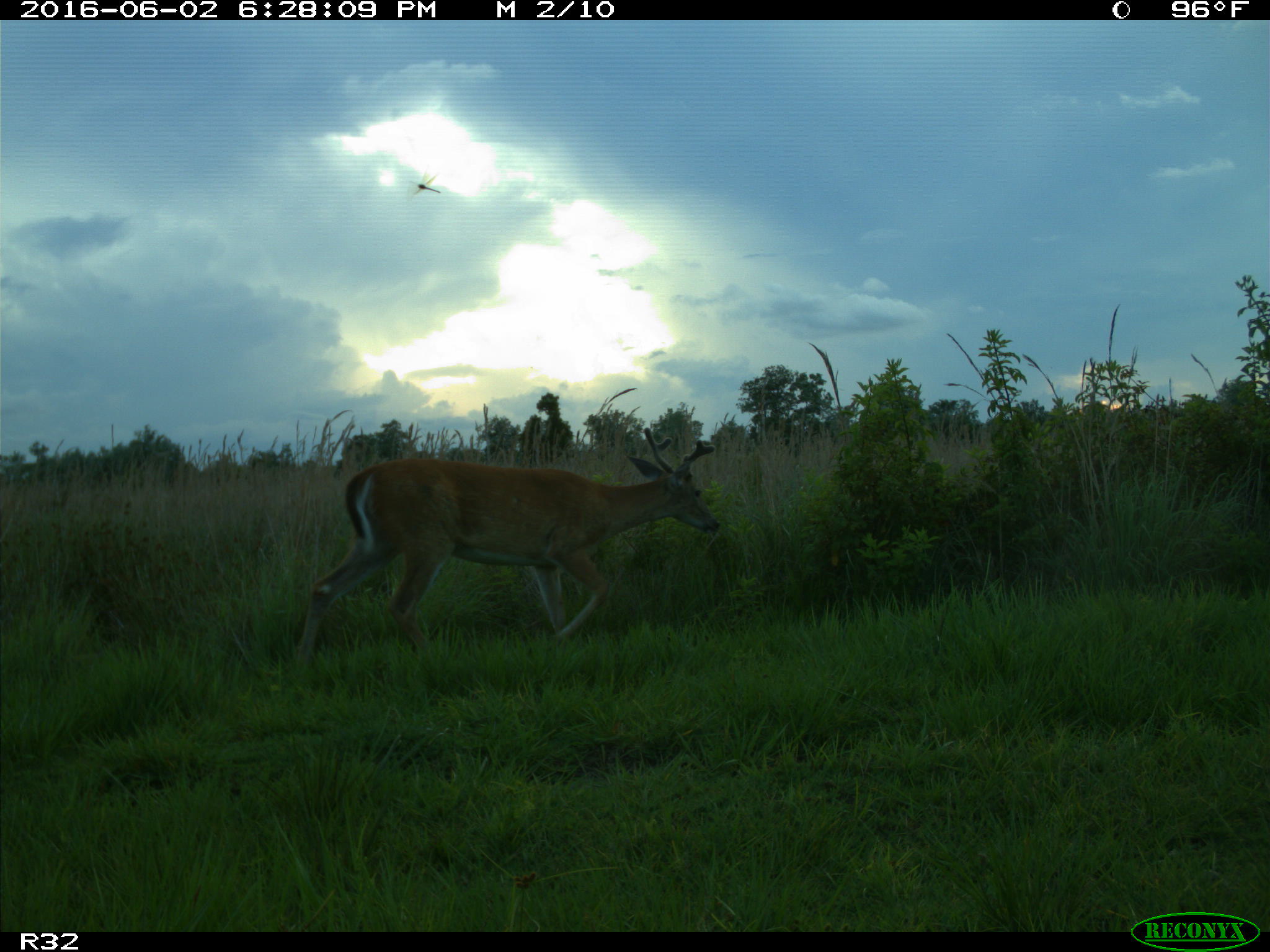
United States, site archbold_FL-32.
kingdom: Animalia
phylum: Chordata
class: Mammalia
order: Artiodactyla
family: Cervidae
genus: Odocoileus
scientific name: Odocoileus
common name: deer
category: unidentified deer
Unidentified deer (deer) (Odocoileus).